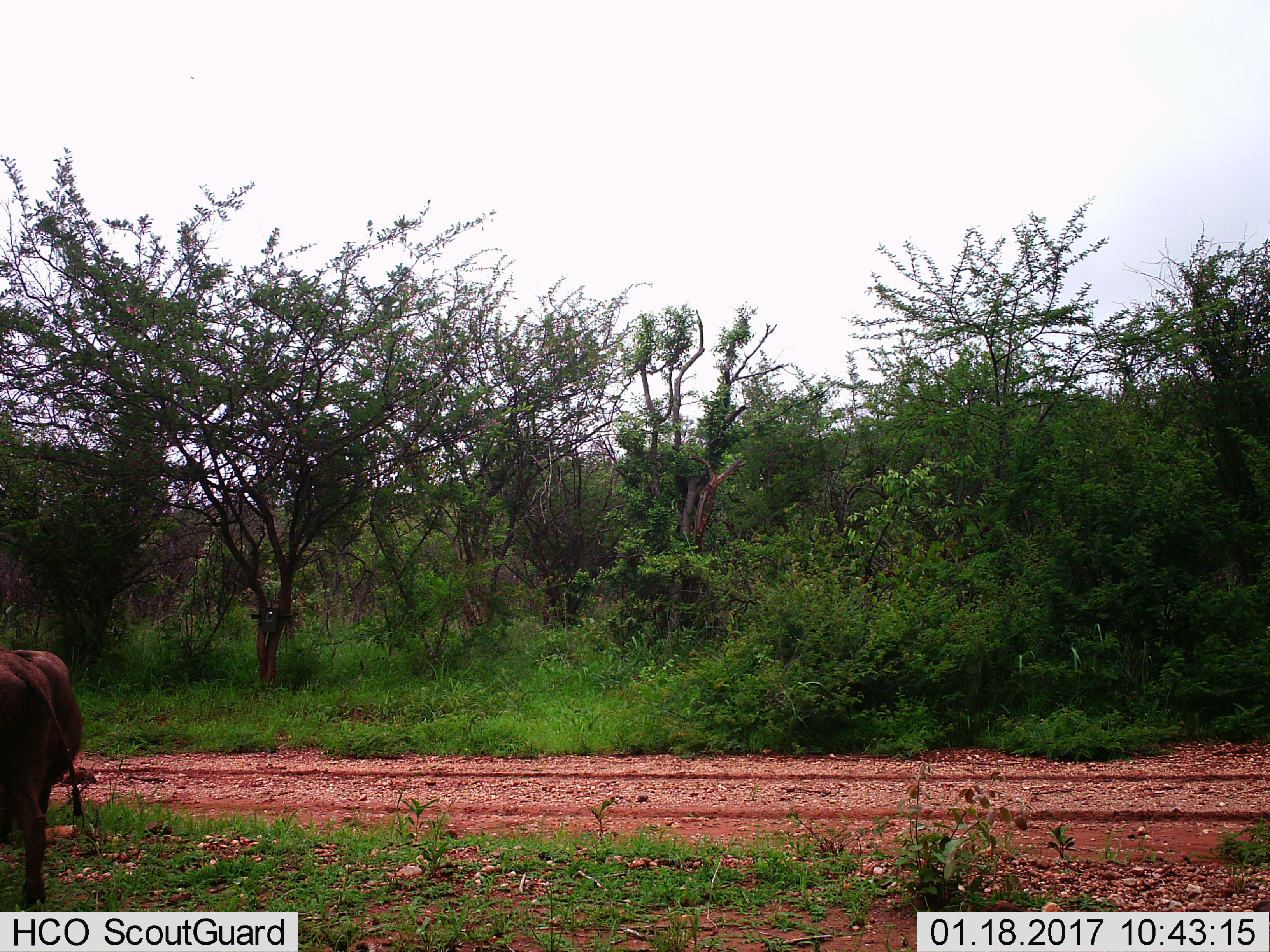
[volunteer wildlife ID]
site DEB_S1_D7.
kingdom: Animalia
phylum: Chordata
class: Mammalia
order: Artiodactyla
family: Suidae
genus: Phacochoerus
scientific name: Phacochoerus africanus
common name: warthog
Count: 1.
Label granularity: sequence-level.